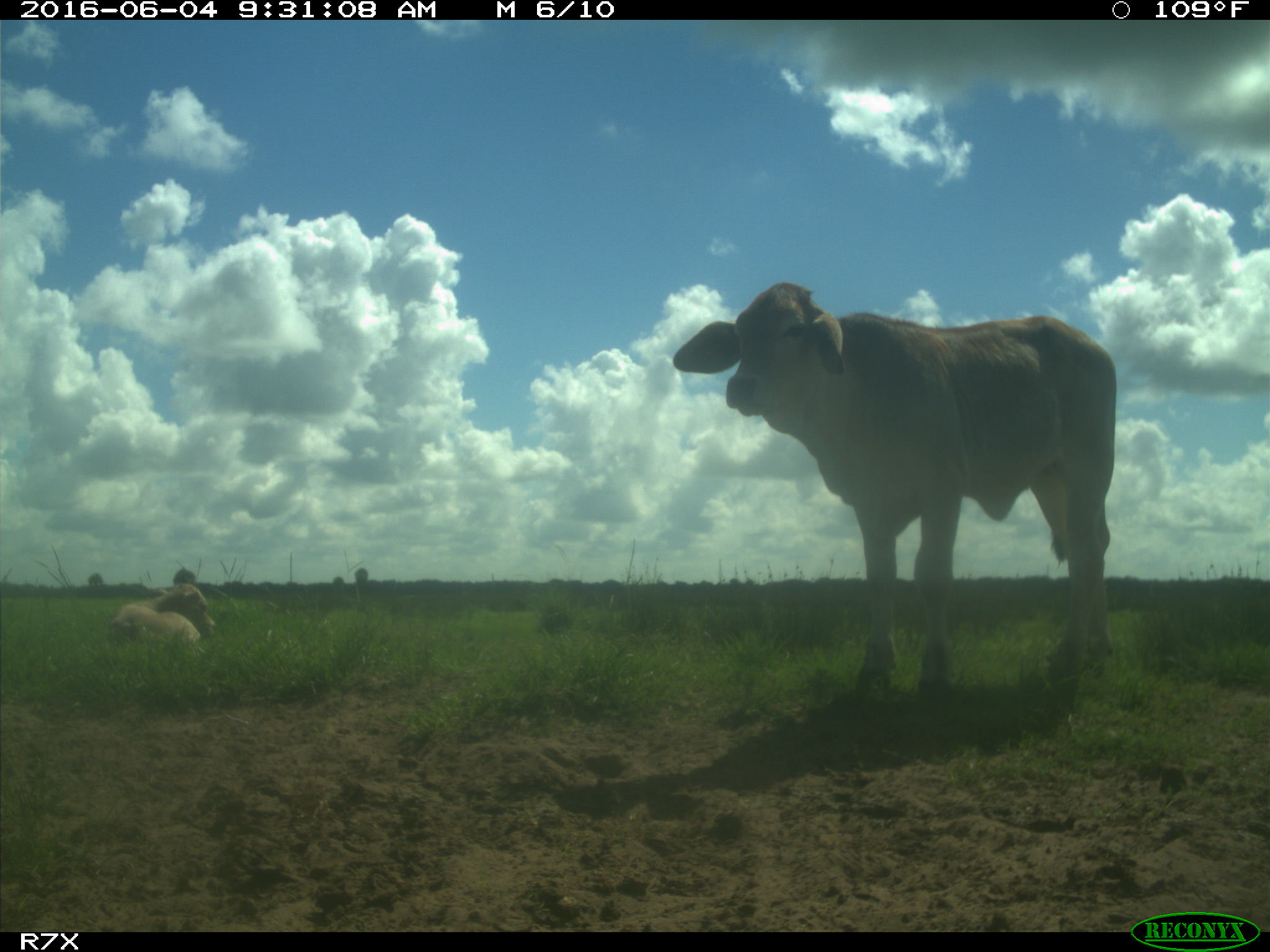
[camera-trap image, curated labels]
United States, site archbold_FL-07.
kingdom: Animalia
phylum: Chordata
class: Mammalia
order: Artiodactyla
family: Bovidae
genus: Bos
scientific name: Bos taurus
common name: domestic cow